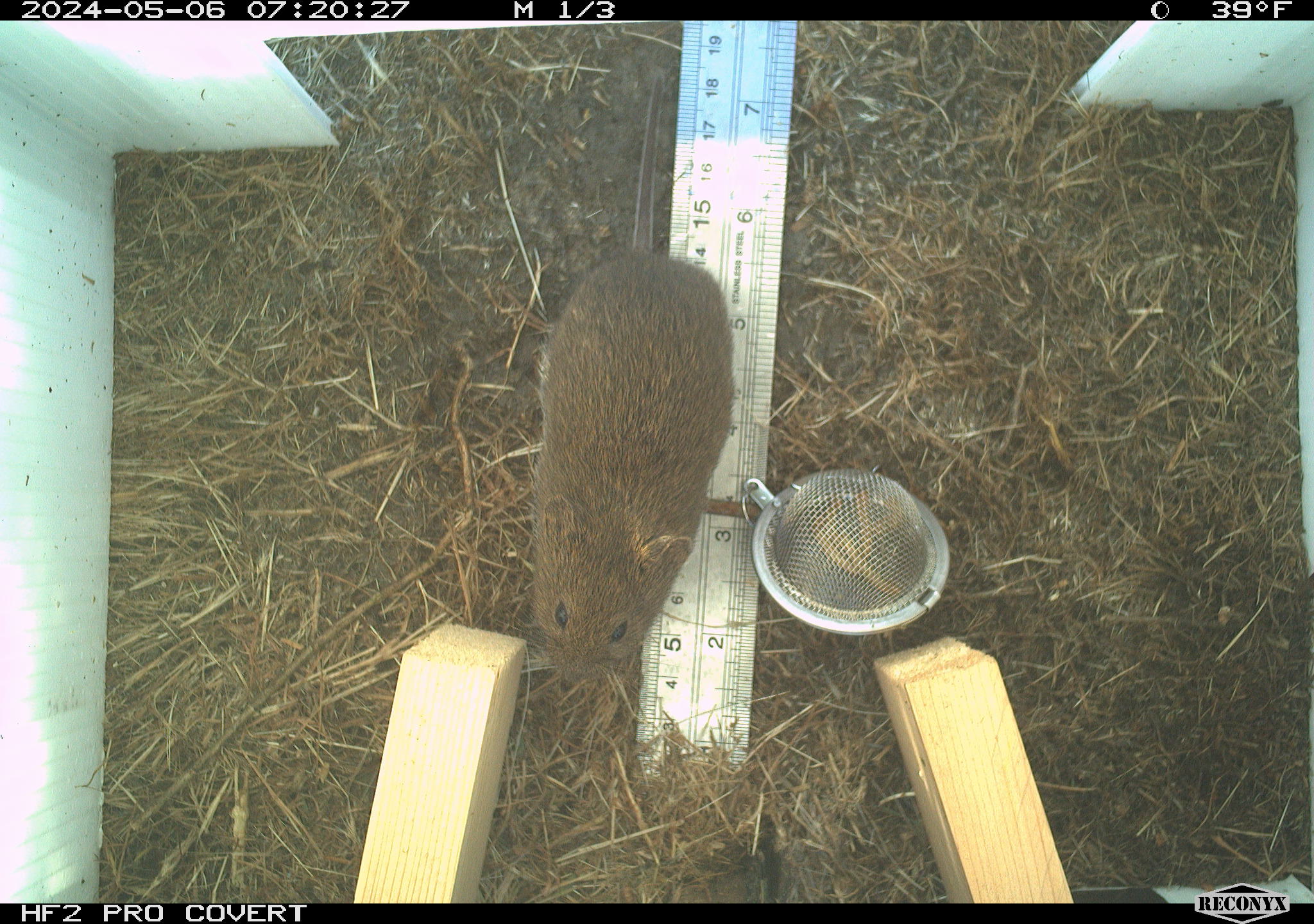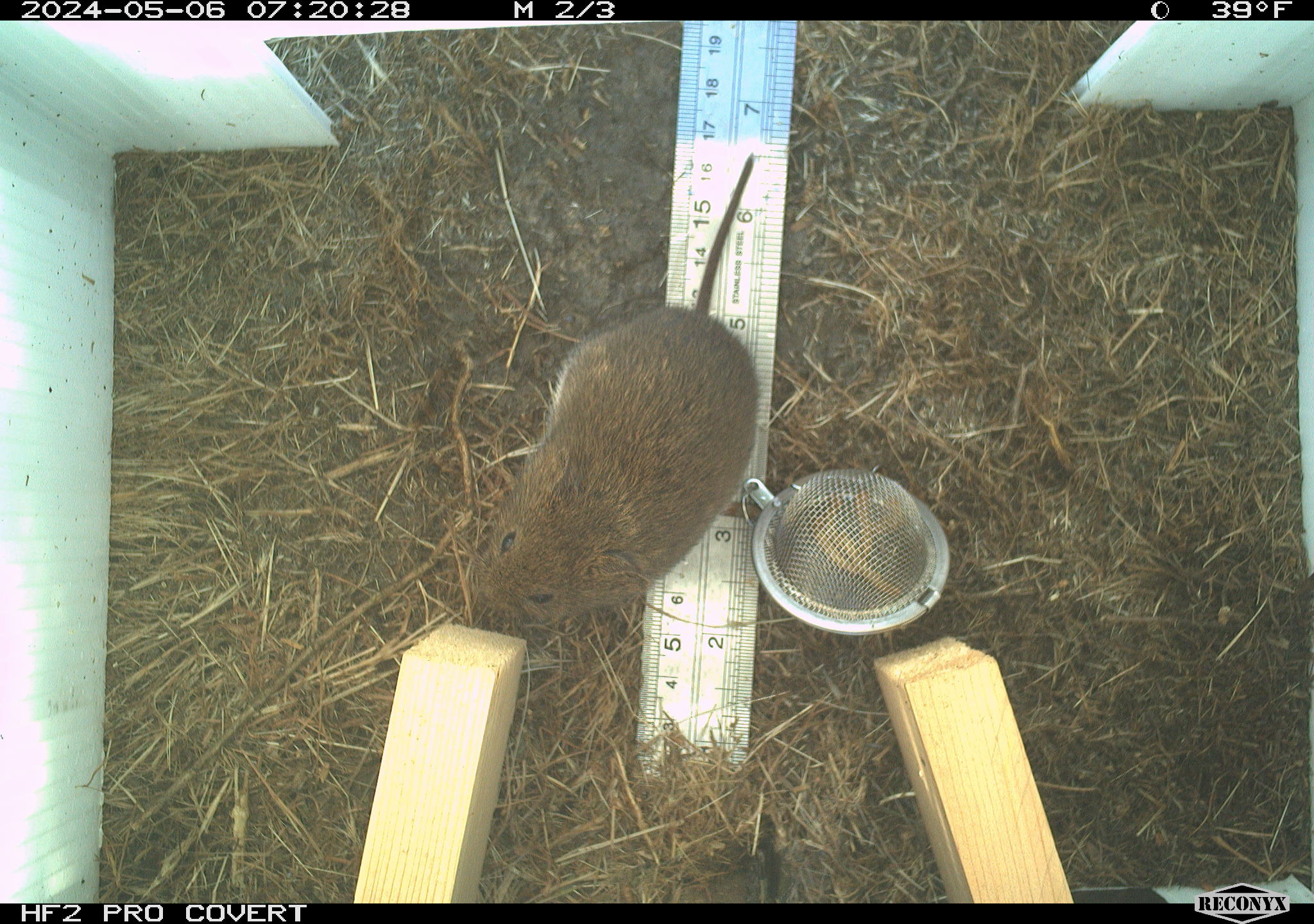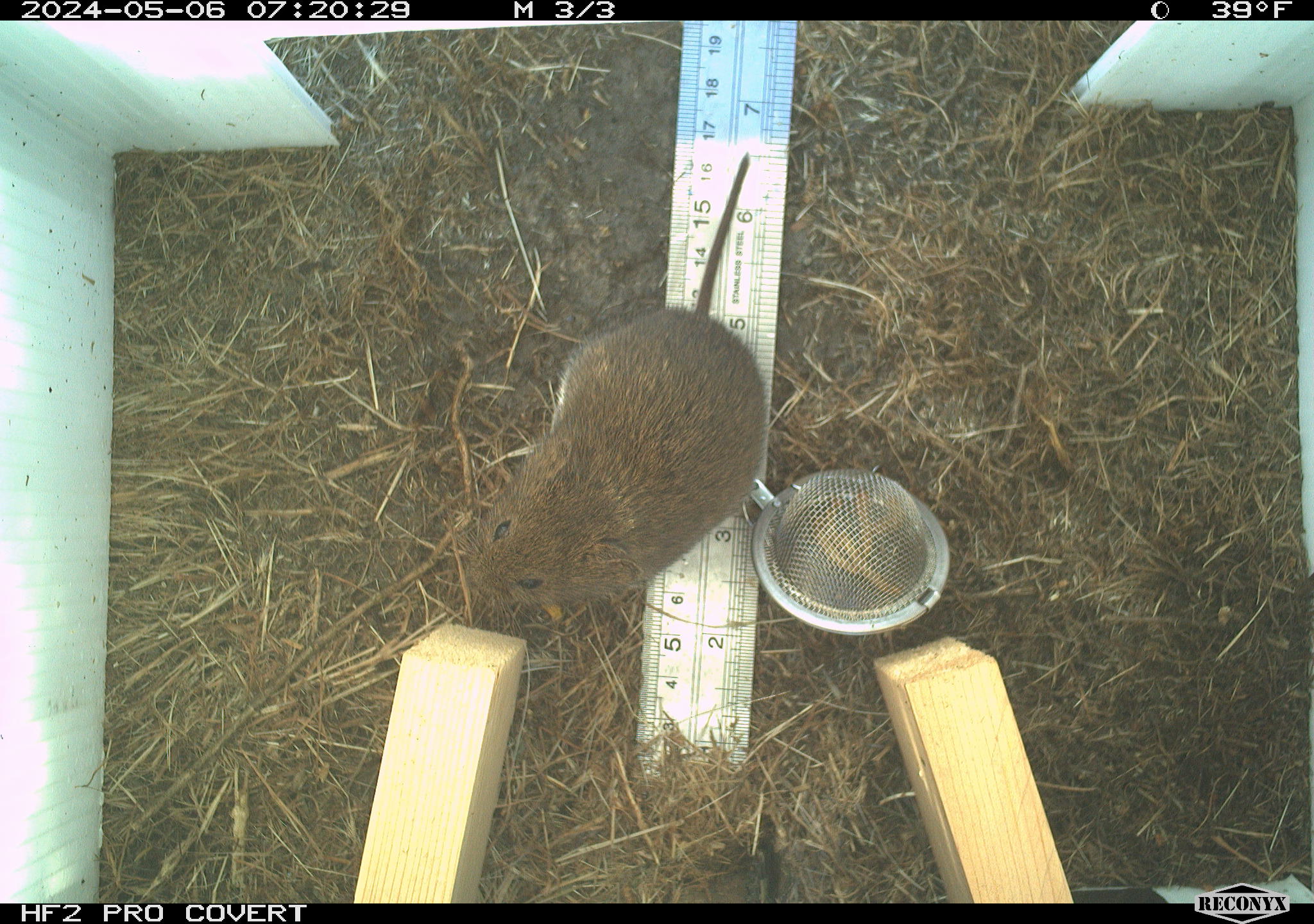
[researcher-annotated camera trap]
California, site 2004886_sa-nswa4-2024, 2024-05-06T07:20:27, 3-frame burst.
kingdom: Animalia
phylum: Chordata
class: Mammalia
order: Rodentia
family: Cricetidae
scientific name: Arvicolinae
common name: voles, lemmings, and muskrats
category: arvicolinae subfamily